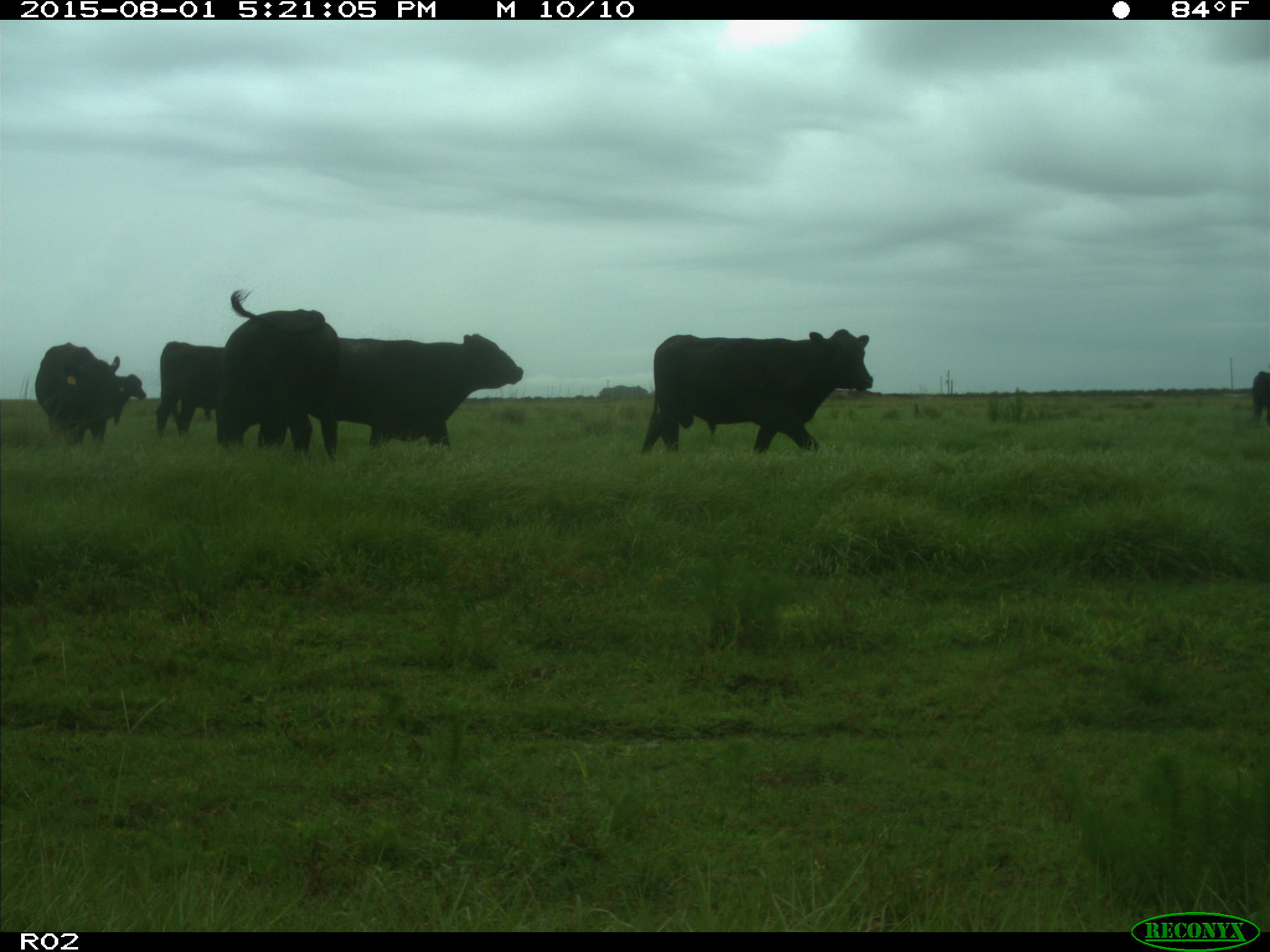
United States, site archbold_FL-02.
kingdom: Animalia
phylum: Chordata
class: Mammalia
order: Artiodactyla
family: Bovidae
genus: Bos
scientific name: Bos taurus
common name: domestic cow